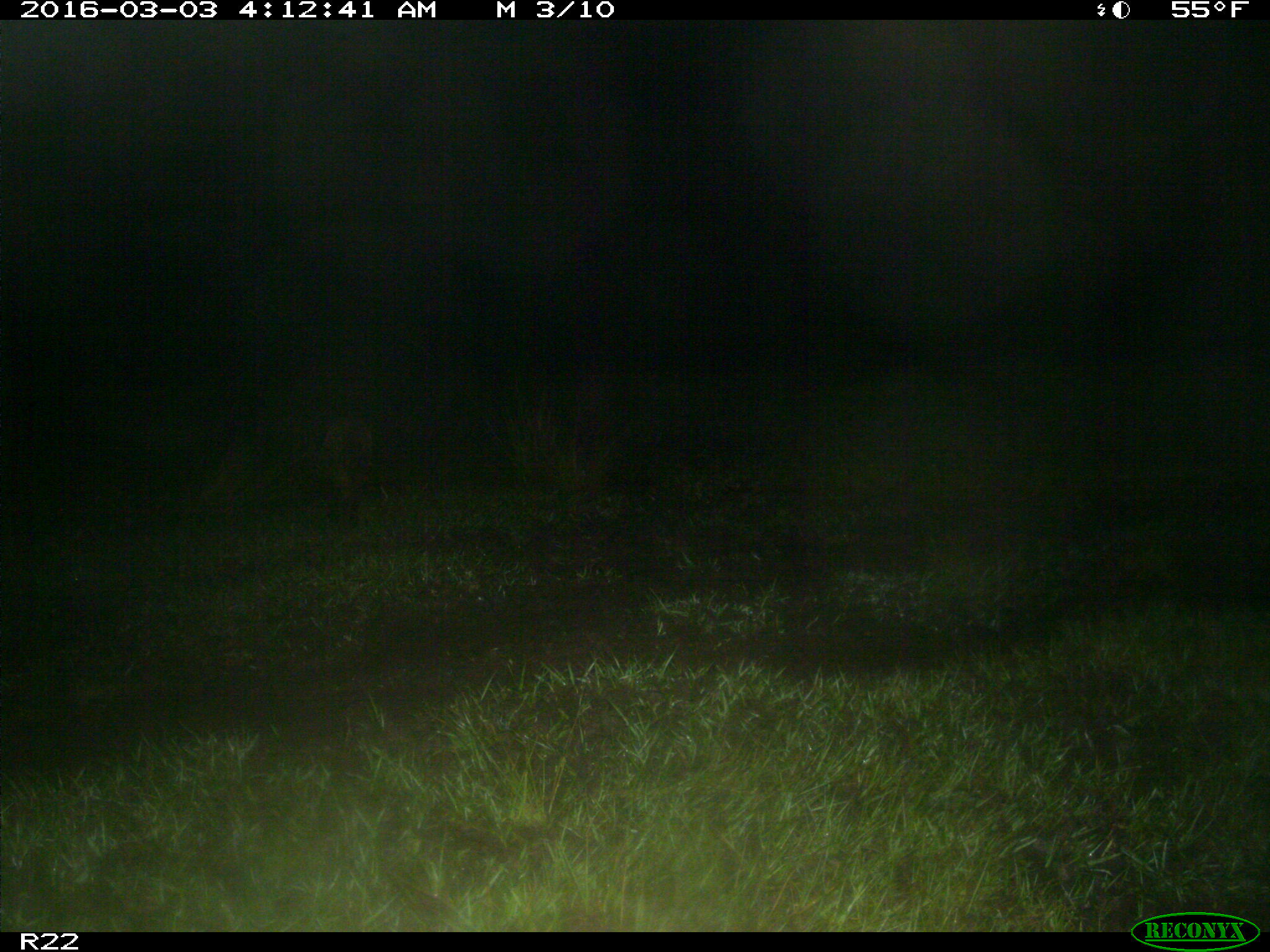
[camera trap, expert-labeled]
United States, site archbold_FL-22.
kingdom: Animalia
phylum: Chordata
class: Mammalia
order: Carnivora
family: Procyonidae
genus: Procyon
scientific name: Procyon lotor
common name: common raccoon